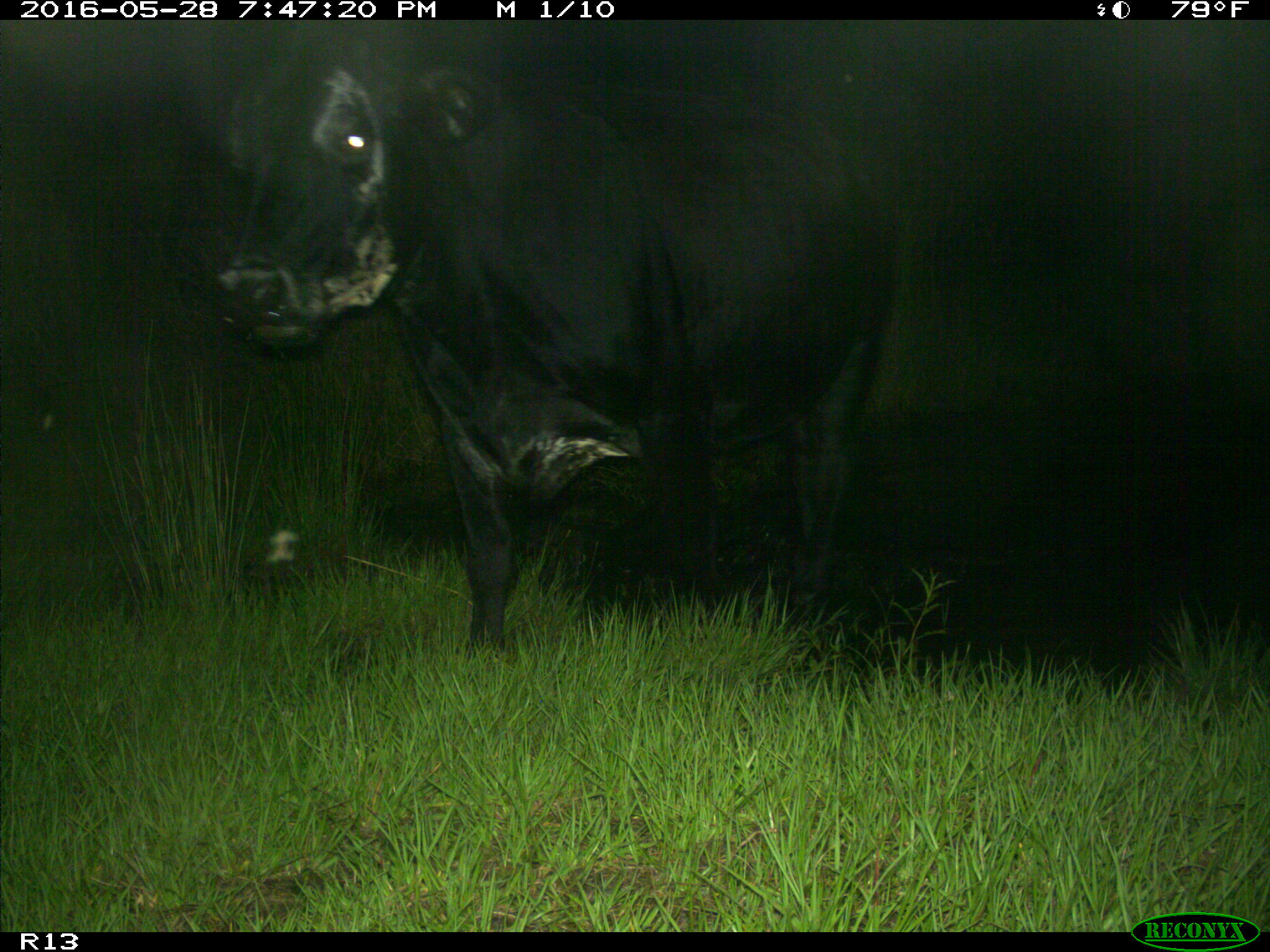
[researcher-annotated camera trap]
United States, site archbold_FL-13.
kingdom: Animalia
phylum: Chordata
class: Mammalia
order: Artiodactyla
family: Bovidae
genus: Bos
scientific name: Bos taurus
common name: domestic cow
Bos taurus (domestic cow).